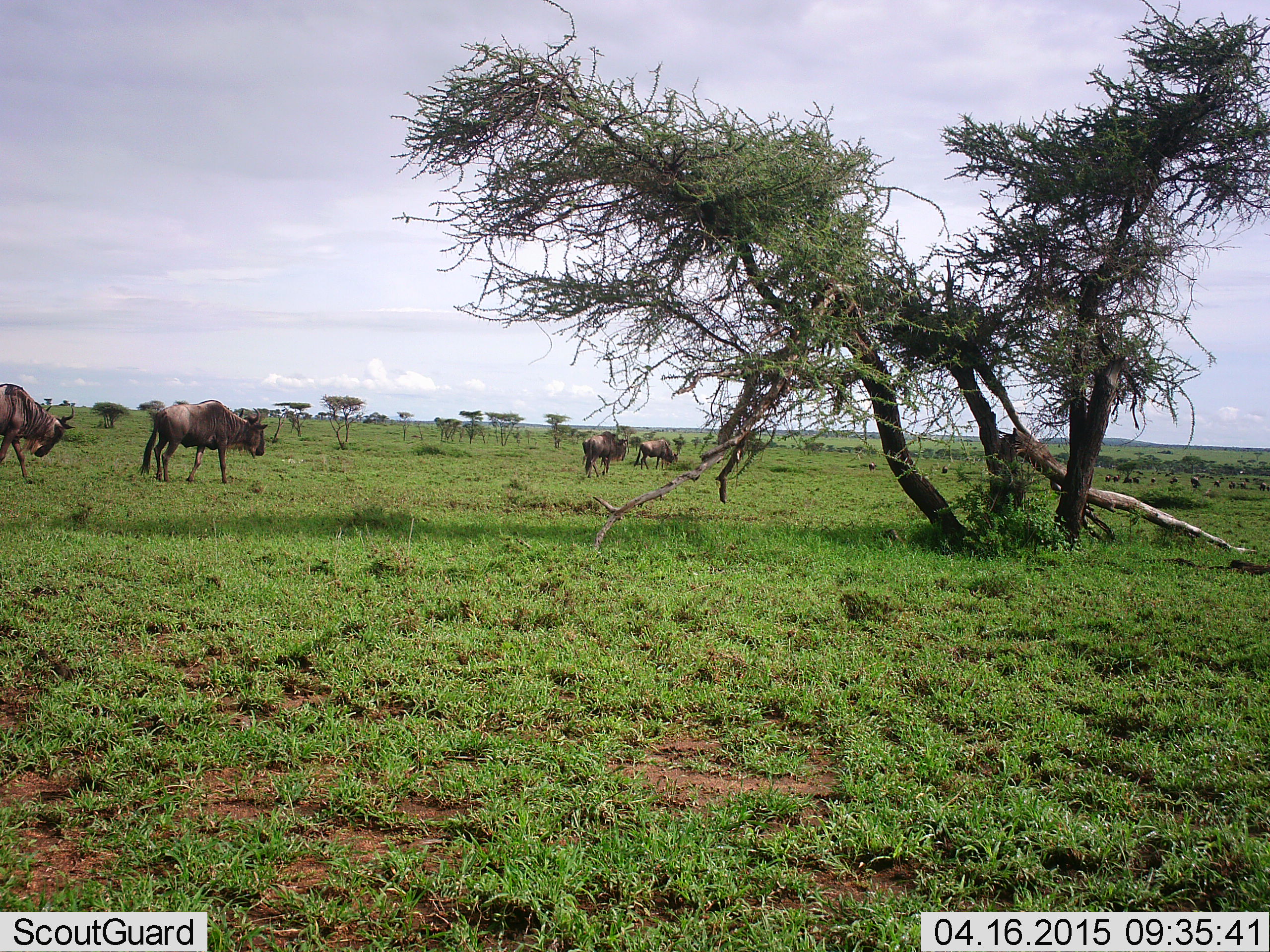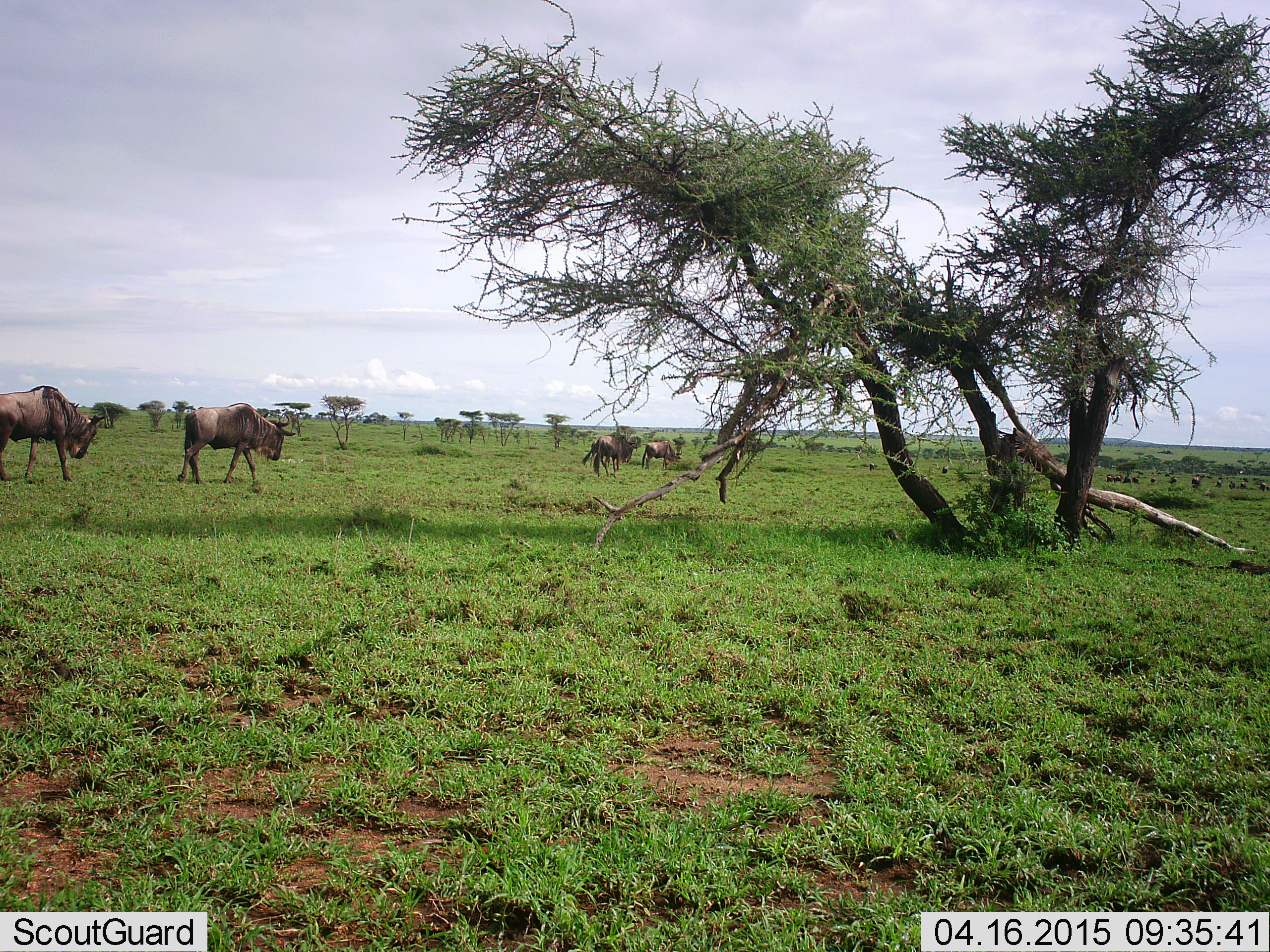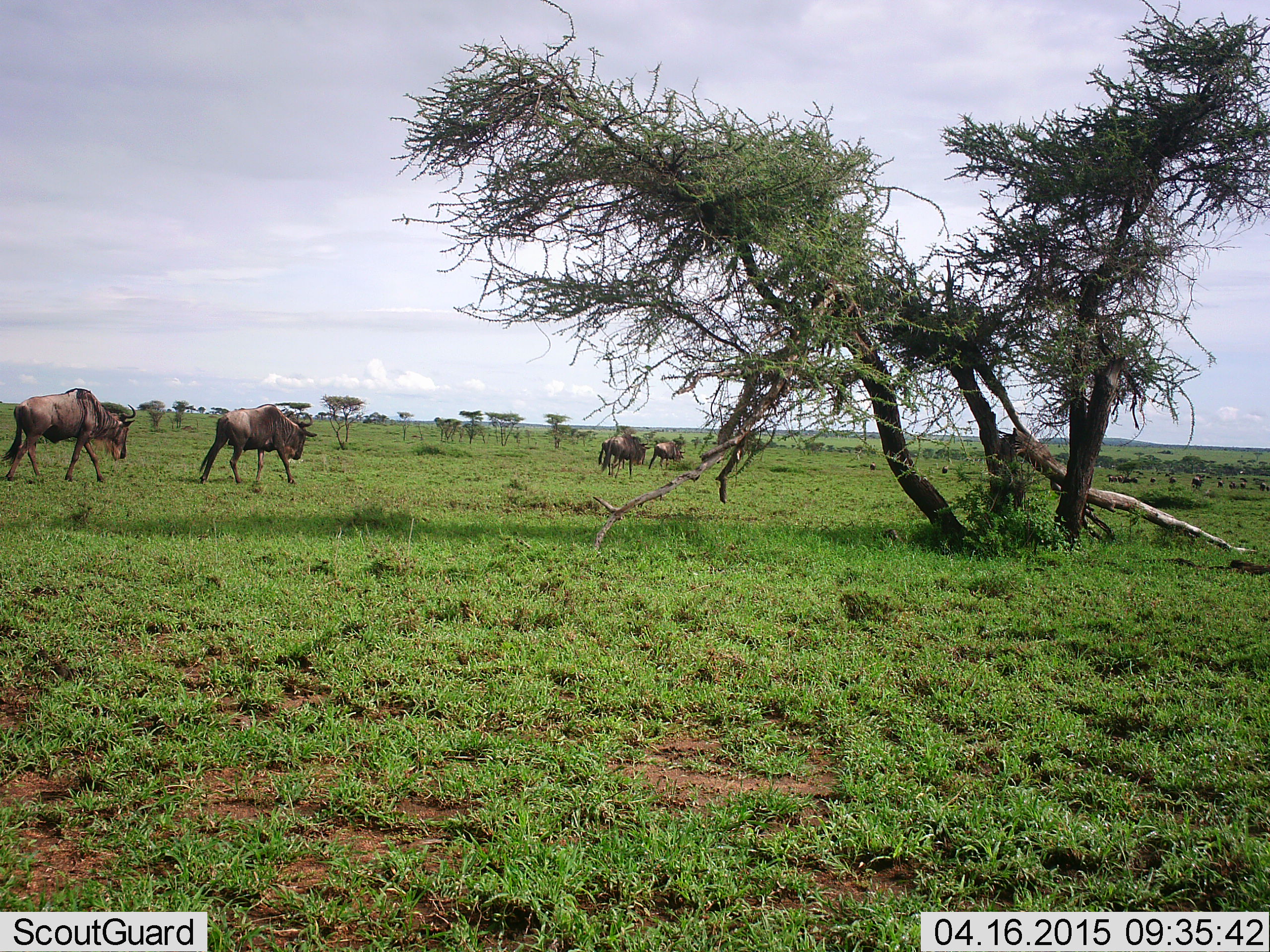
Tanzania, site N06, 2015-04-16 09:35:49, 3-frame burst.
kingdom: Animalia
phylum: Chordata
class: Mammalia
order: Artiodactyla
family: Bovidae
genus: Connochaetes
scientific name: Connochaetes taurinus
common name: blue wildebeest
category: wildebeest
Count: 4.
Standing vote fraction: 0%.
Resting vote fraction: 0%.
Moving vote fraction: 100%.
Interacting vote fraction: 0%.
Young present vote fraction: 0%.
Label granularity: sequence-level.